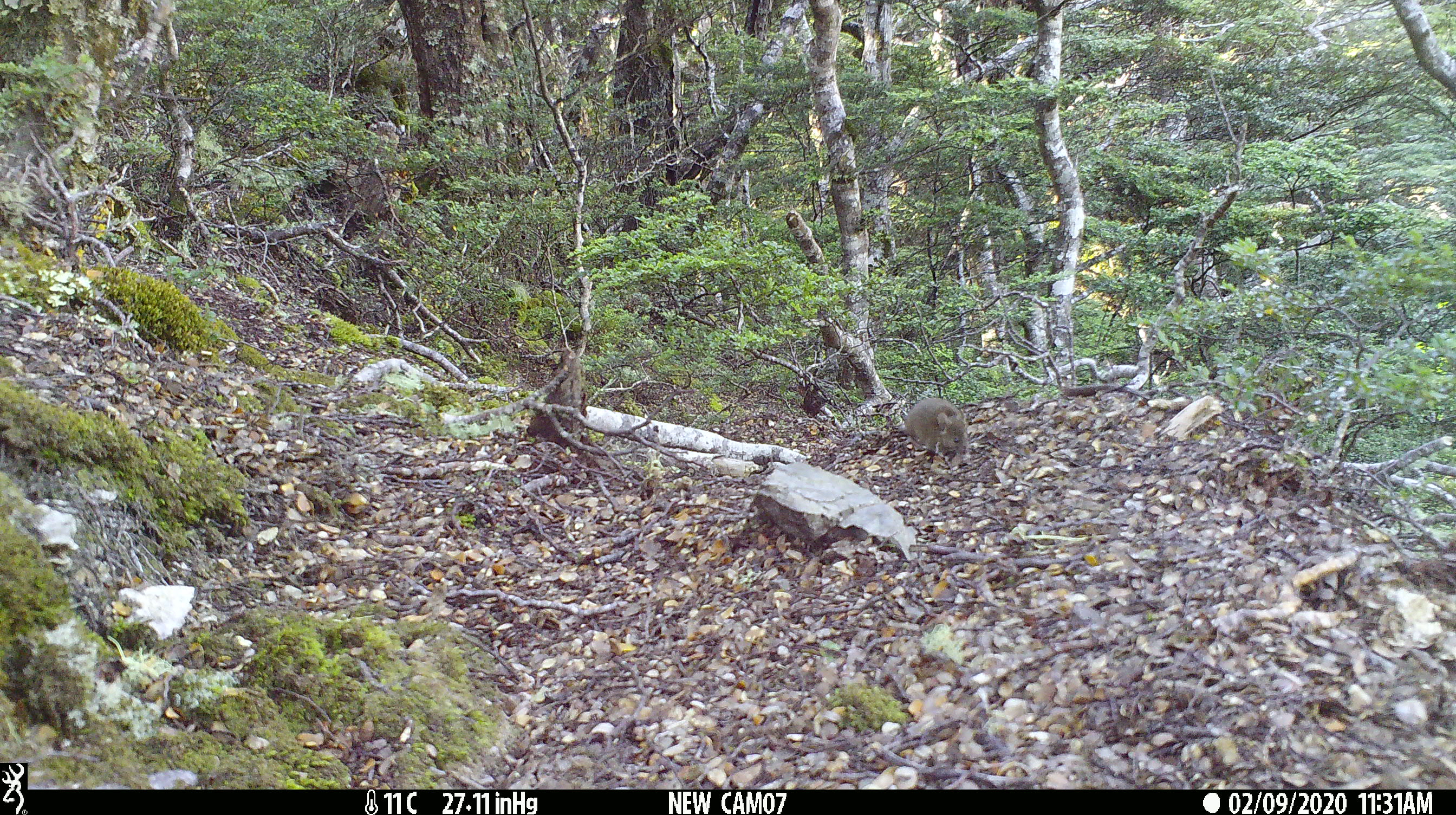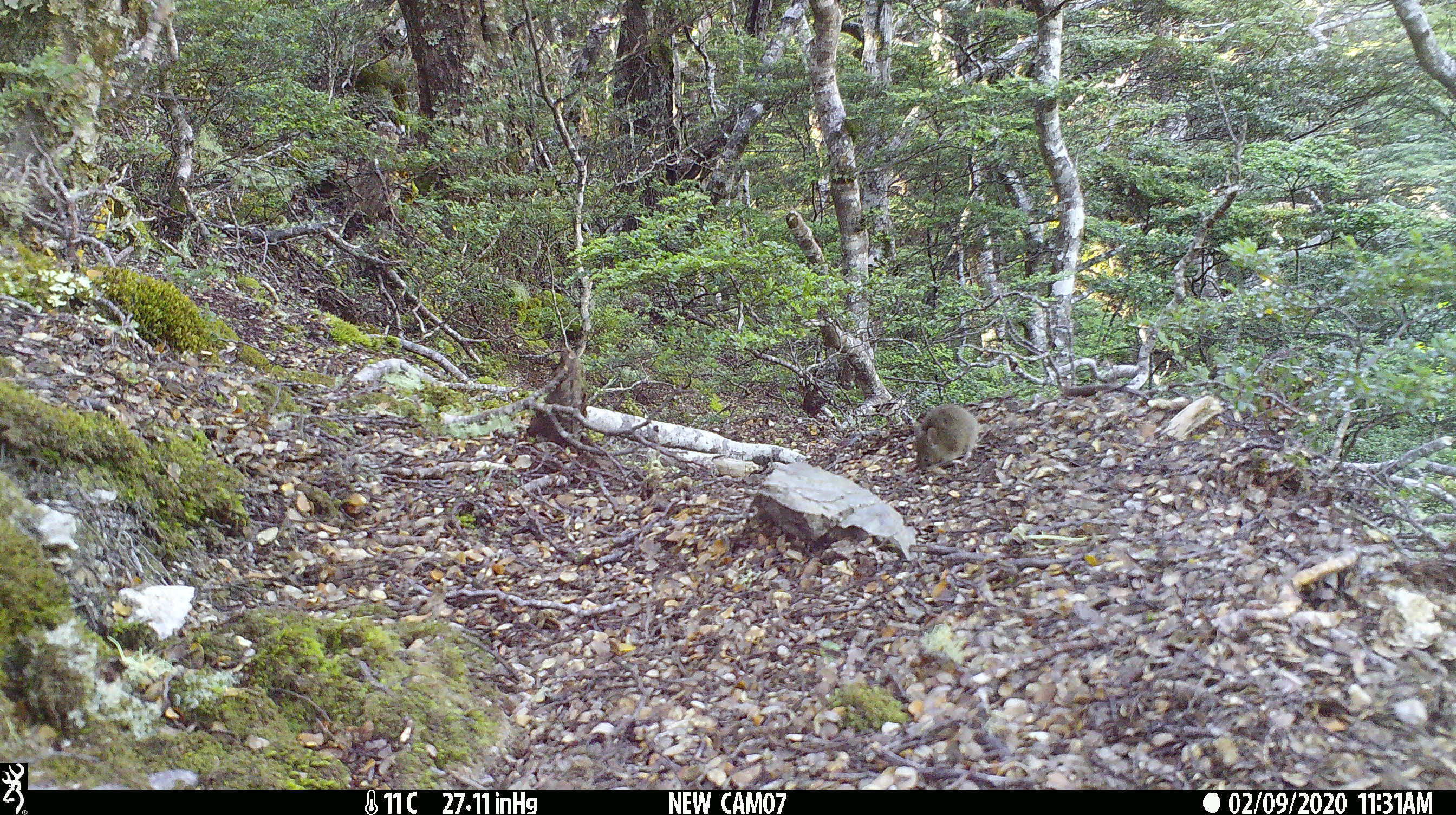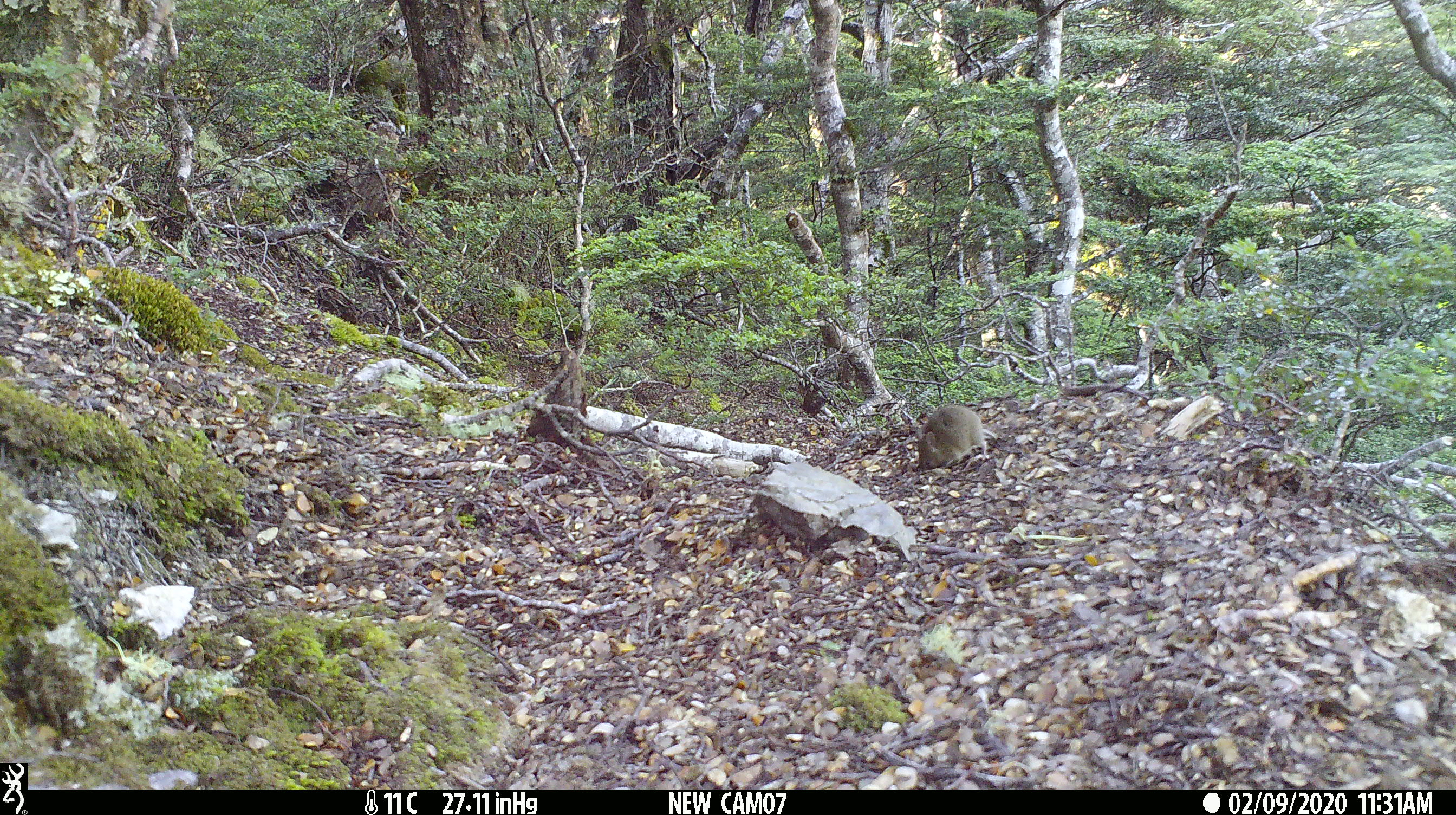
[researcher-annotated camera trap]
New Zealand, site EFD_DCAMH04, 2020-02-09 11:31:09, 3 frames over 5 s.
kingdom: Animalia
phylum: Chordata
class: Mammalia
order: Rodentia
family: Muridae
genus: Mus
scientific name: Mus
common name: mouse